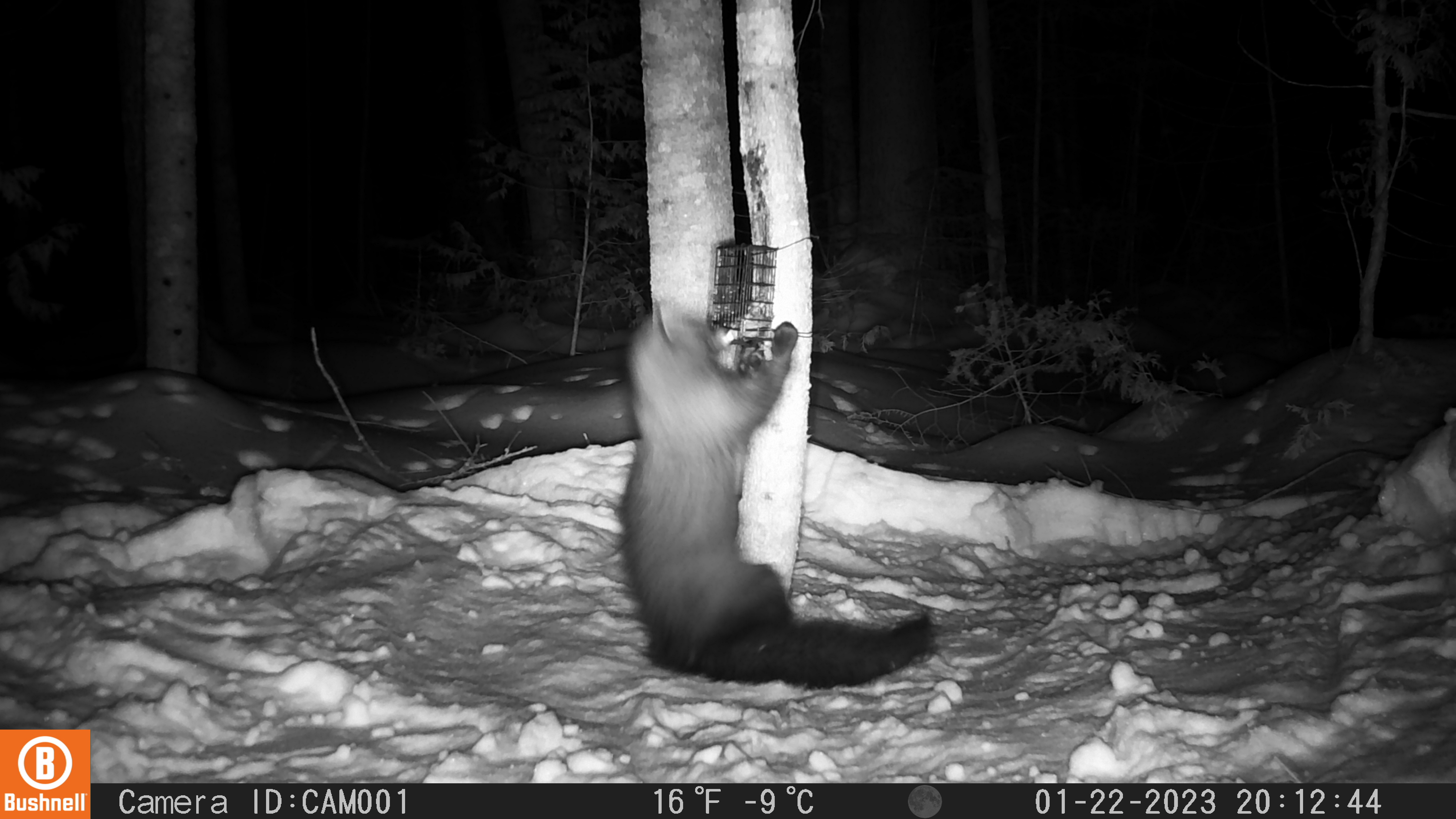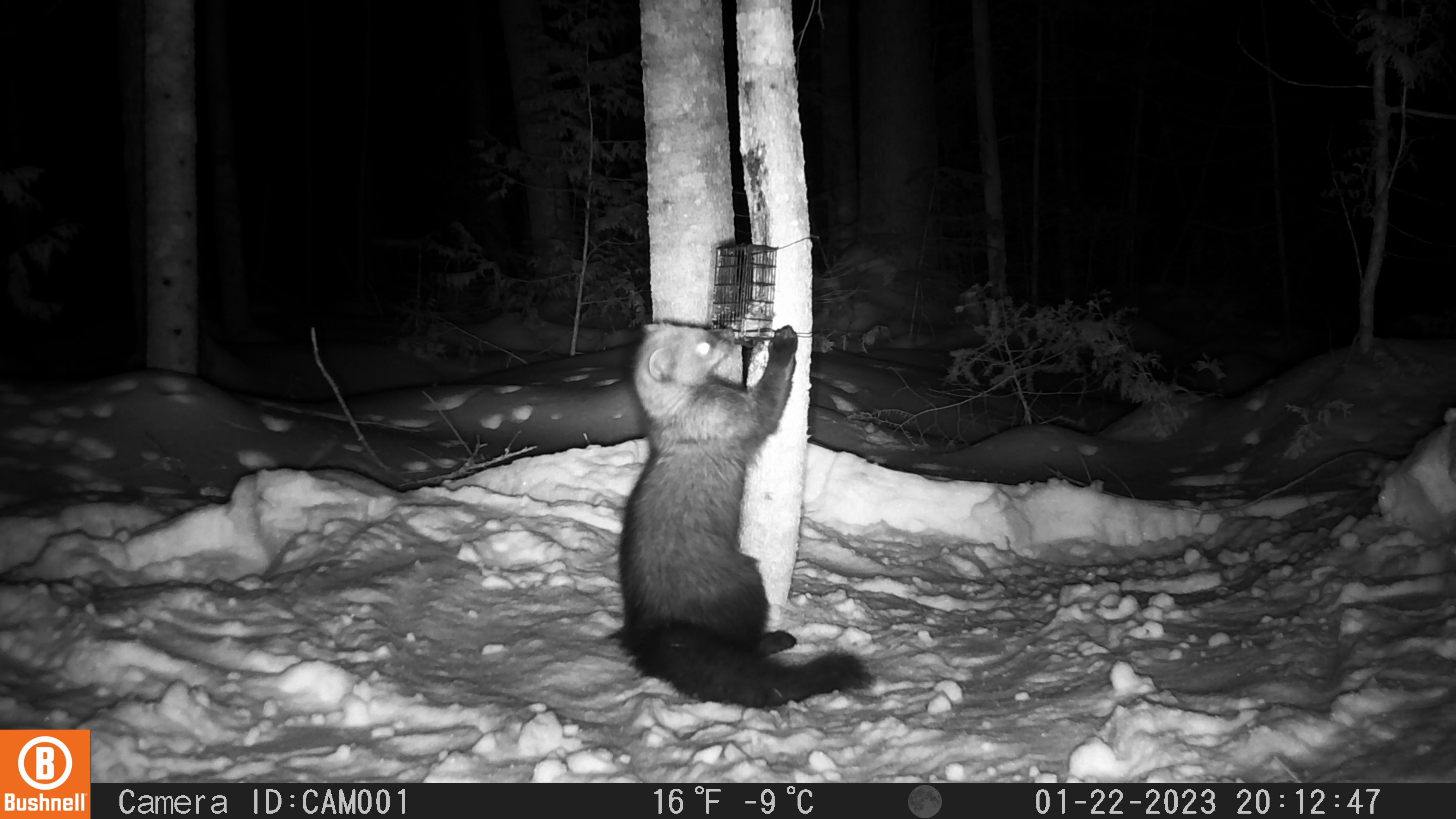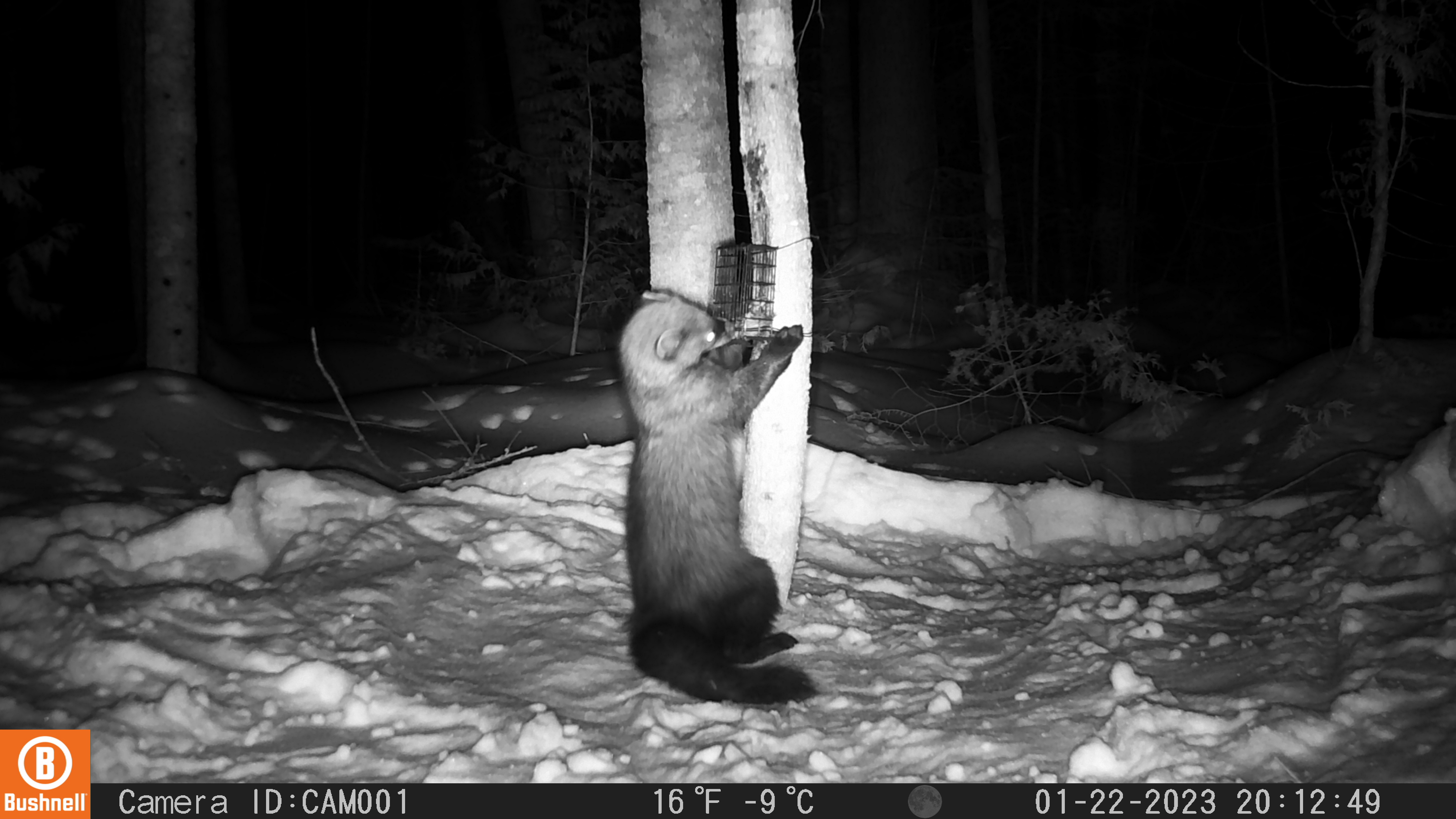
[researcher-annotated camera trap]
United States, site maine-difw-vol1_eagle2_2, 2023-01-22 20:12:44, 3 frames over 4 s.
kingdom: Animalia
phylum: Chordata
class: Mammalia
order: Carnivora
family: Mustelidae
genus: Pekania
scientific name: Pekania pennanti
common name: fisher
Fisher (Pekania pennanti).